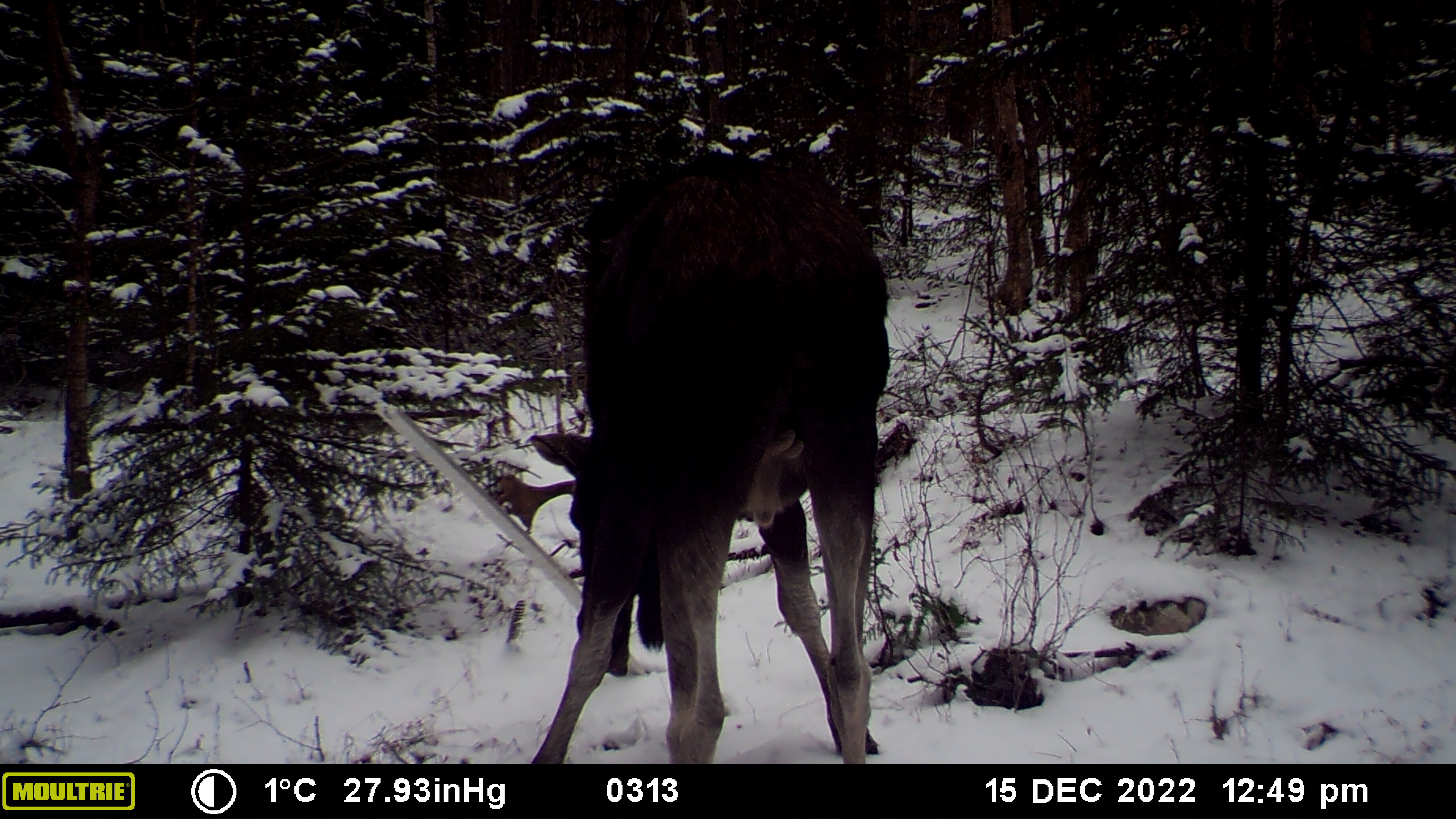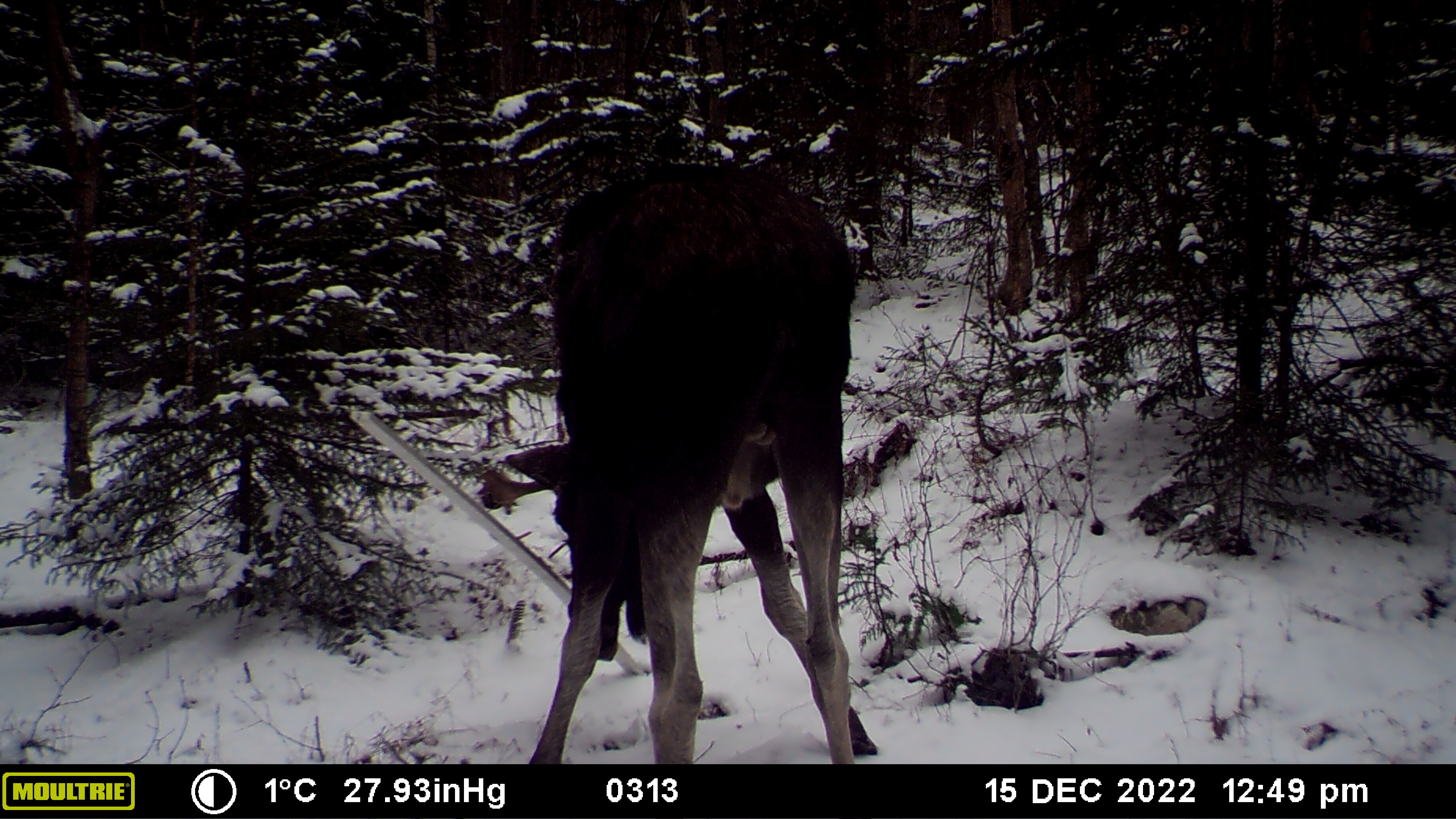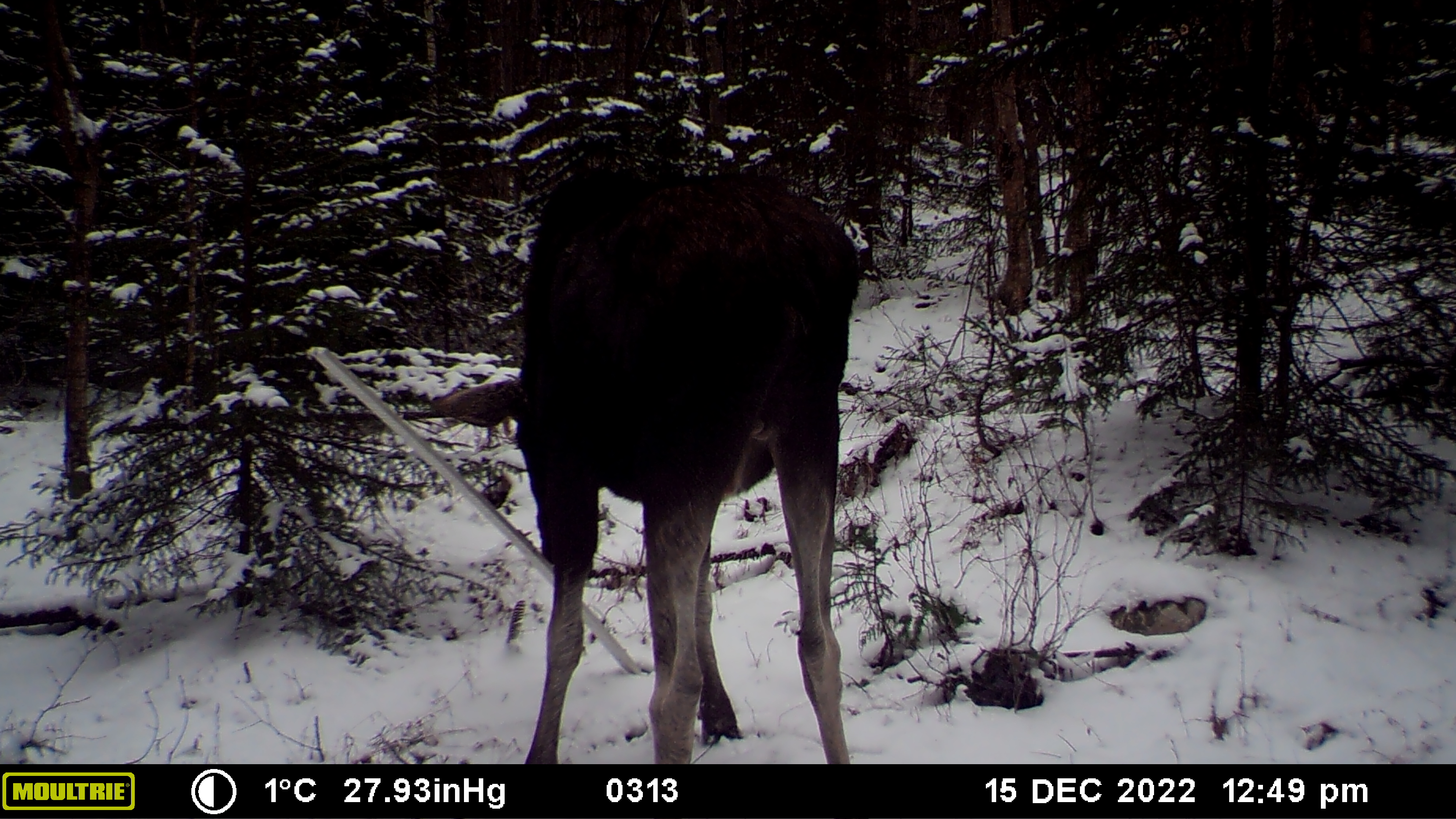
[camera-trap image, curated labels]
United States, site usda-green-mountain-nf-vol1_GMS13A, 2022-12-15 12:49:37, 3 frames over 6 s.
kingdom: Animalia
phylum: Chordata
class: Mammalia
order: Artiodactyla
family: Cervidae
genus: Alces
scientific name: Alces alces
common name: moose